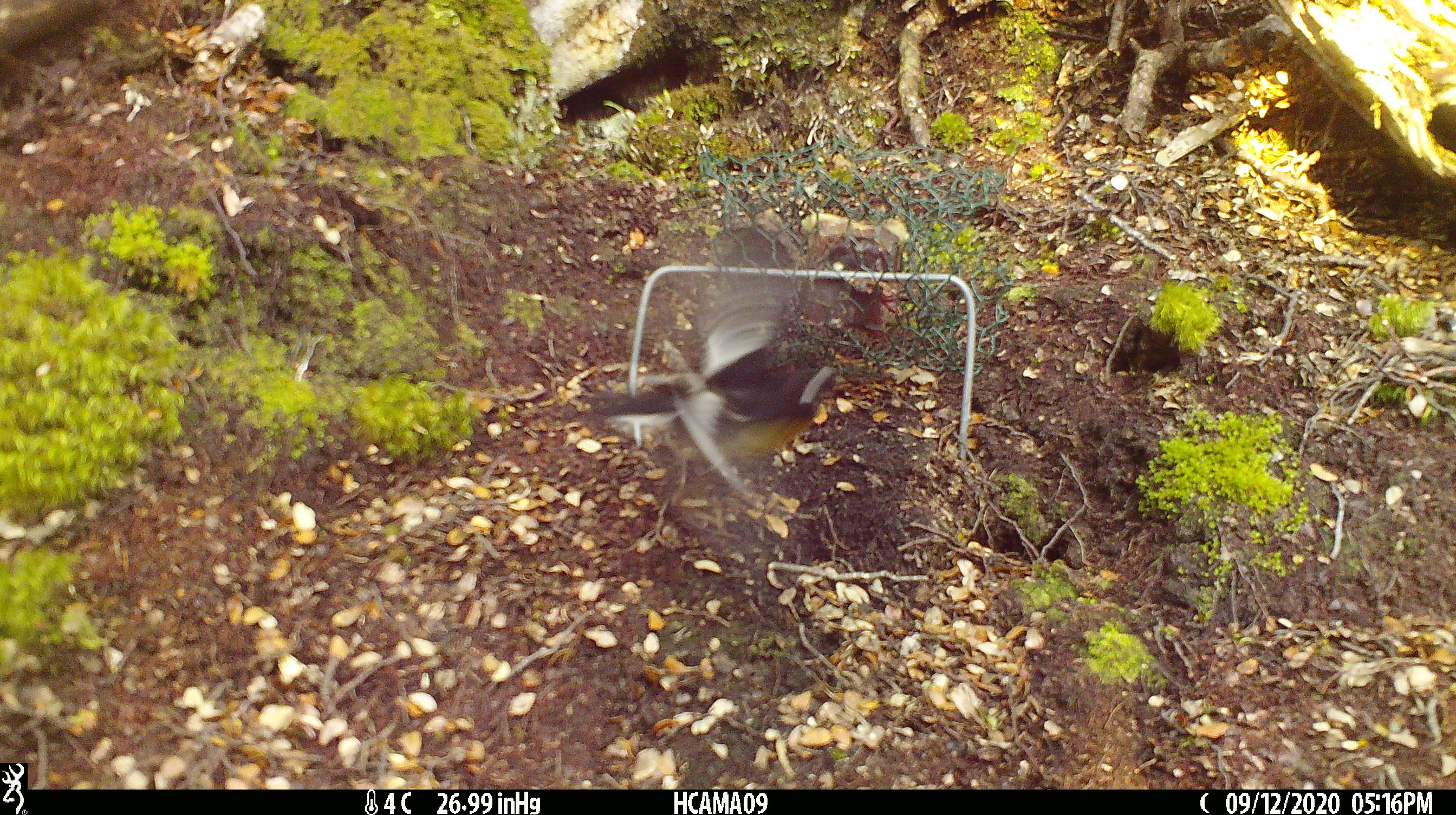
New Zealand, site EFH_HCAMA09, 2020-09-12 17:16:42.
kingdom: Animalia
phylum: Chordata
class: Aves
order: Passeriformes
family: Petroicidae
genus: Petroica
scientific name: Petroica macrocephala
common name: tomtit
Tomtit (Petroica macrocephala).